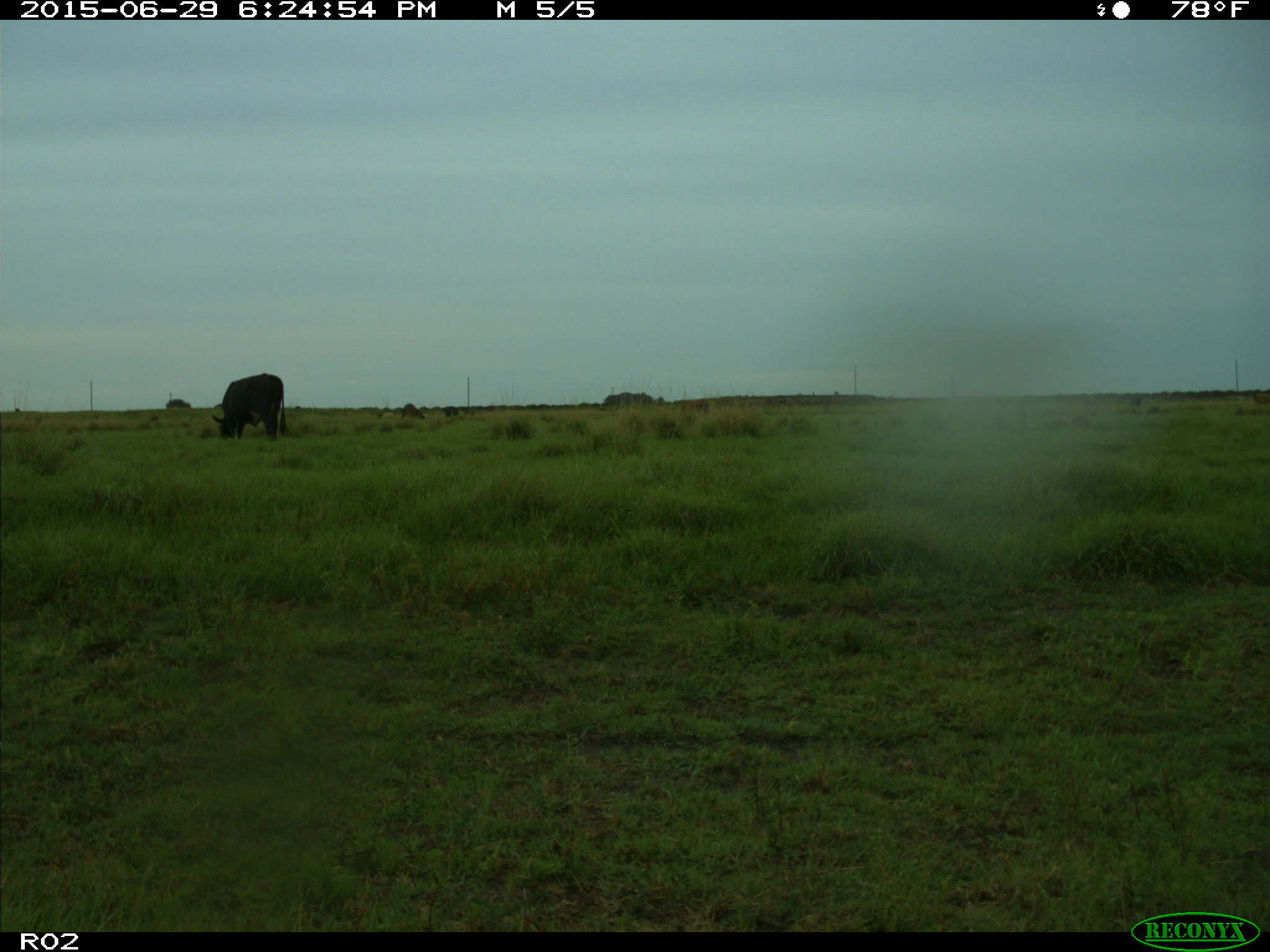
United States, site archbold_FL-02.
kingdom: Animalia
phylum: Chordata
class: Mammalia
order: Artiodactyla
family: Bovidae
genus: Bos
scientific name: Bos taurus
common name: domestic cow